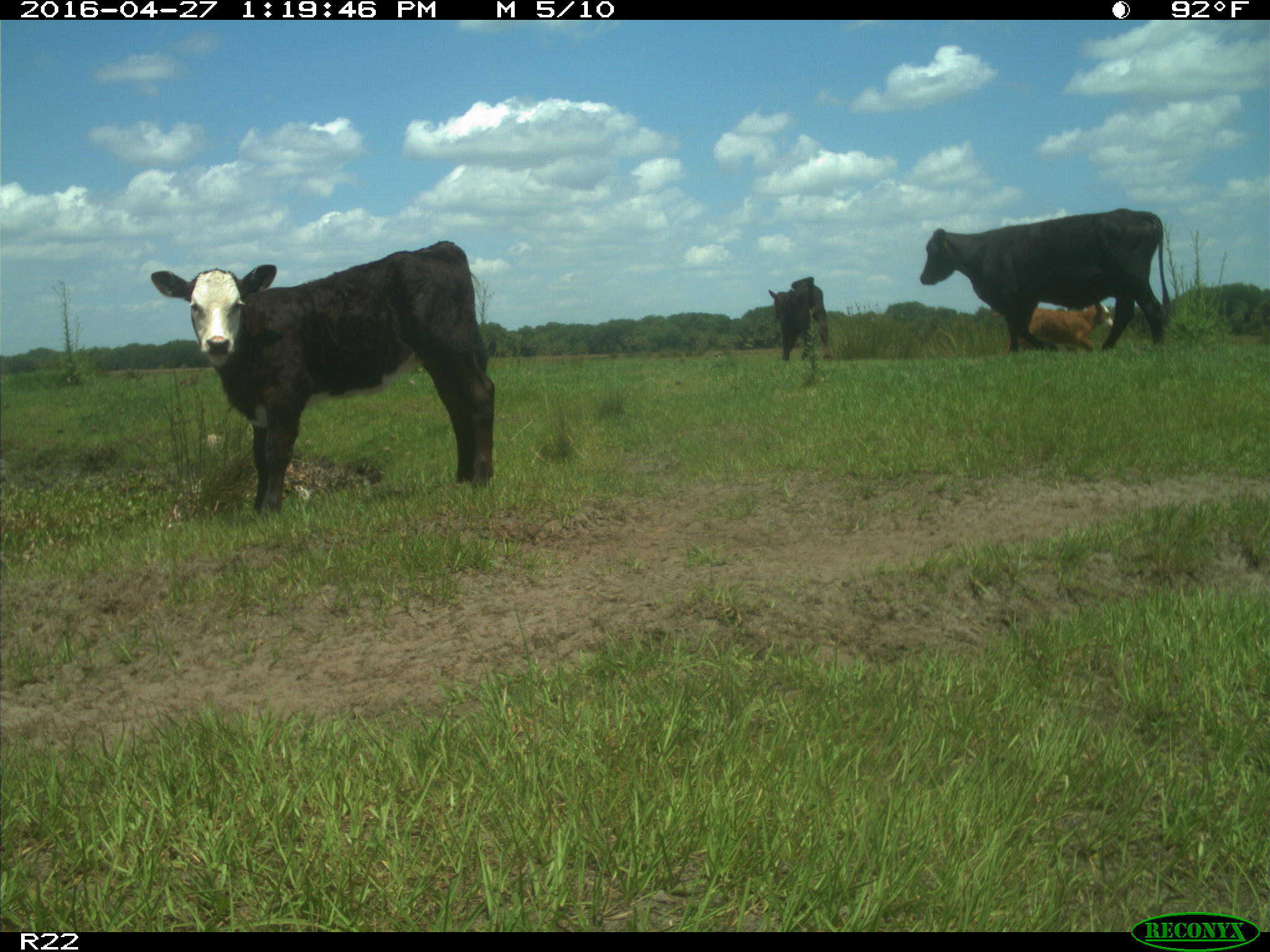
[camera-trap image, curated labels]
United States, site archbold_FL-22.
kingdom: Animalia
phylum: Chordata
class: Mammalia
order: Artiodactyla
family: Bovidae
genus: Bos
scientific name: Bos taurus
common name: domestic cow